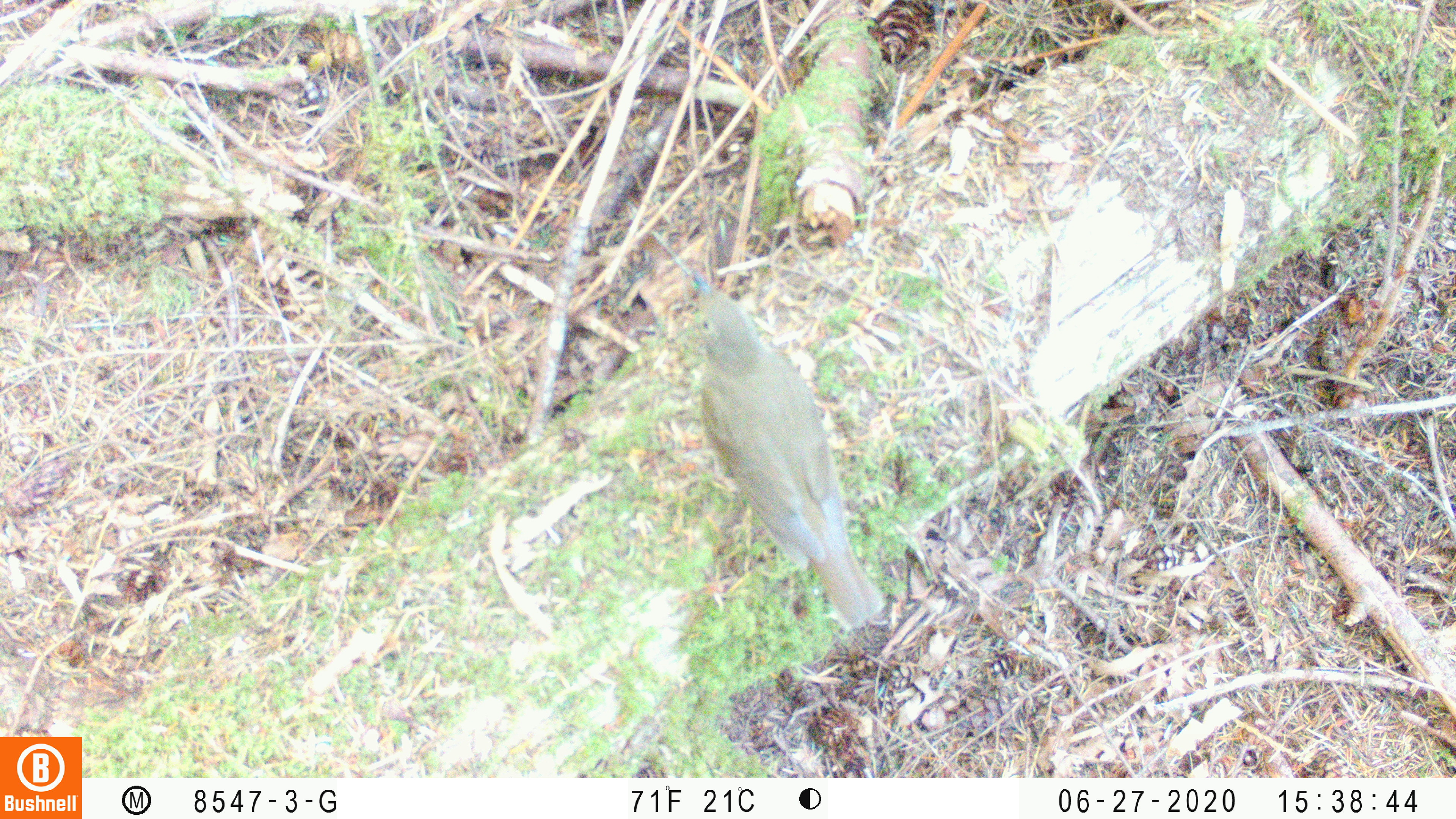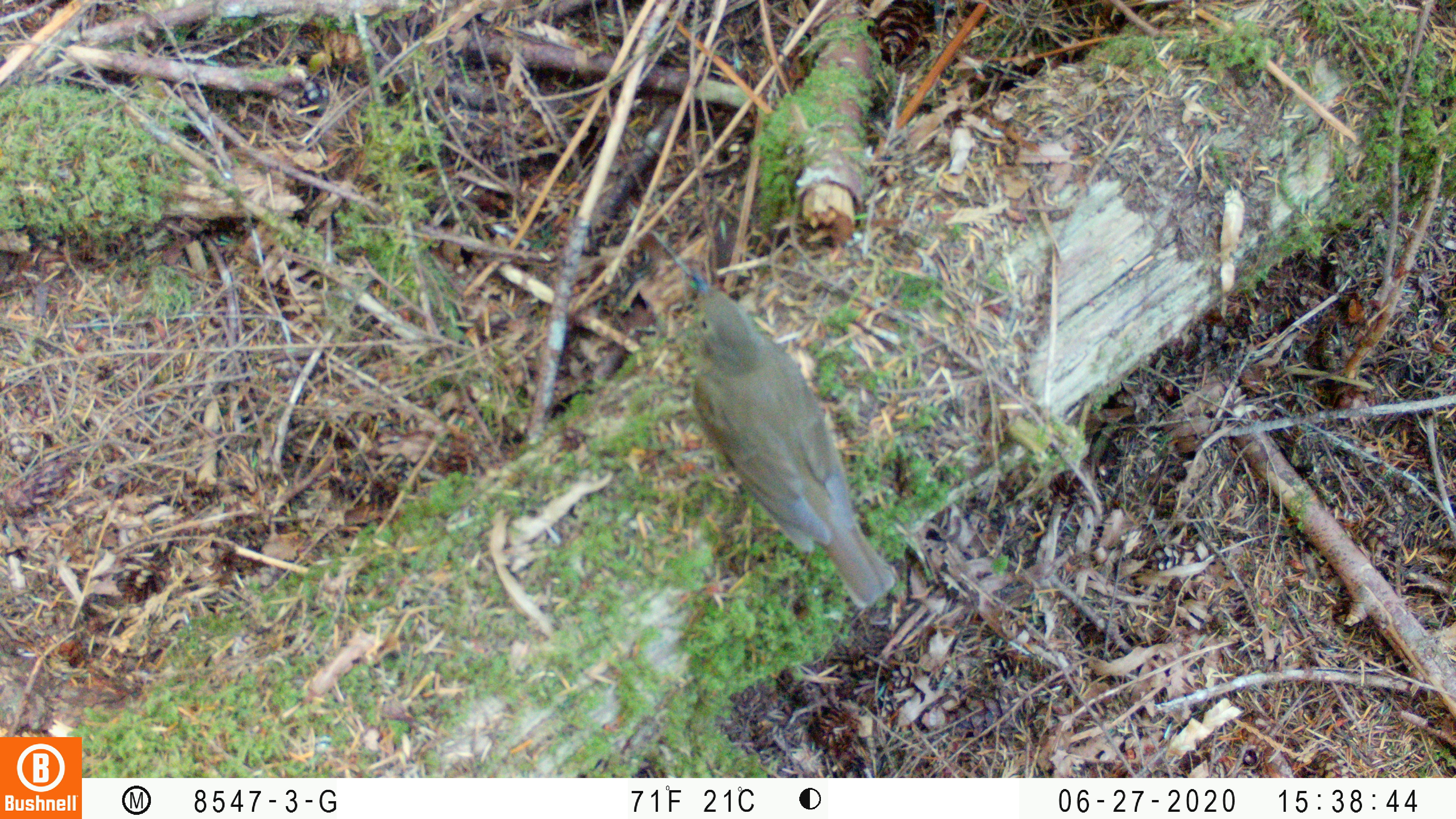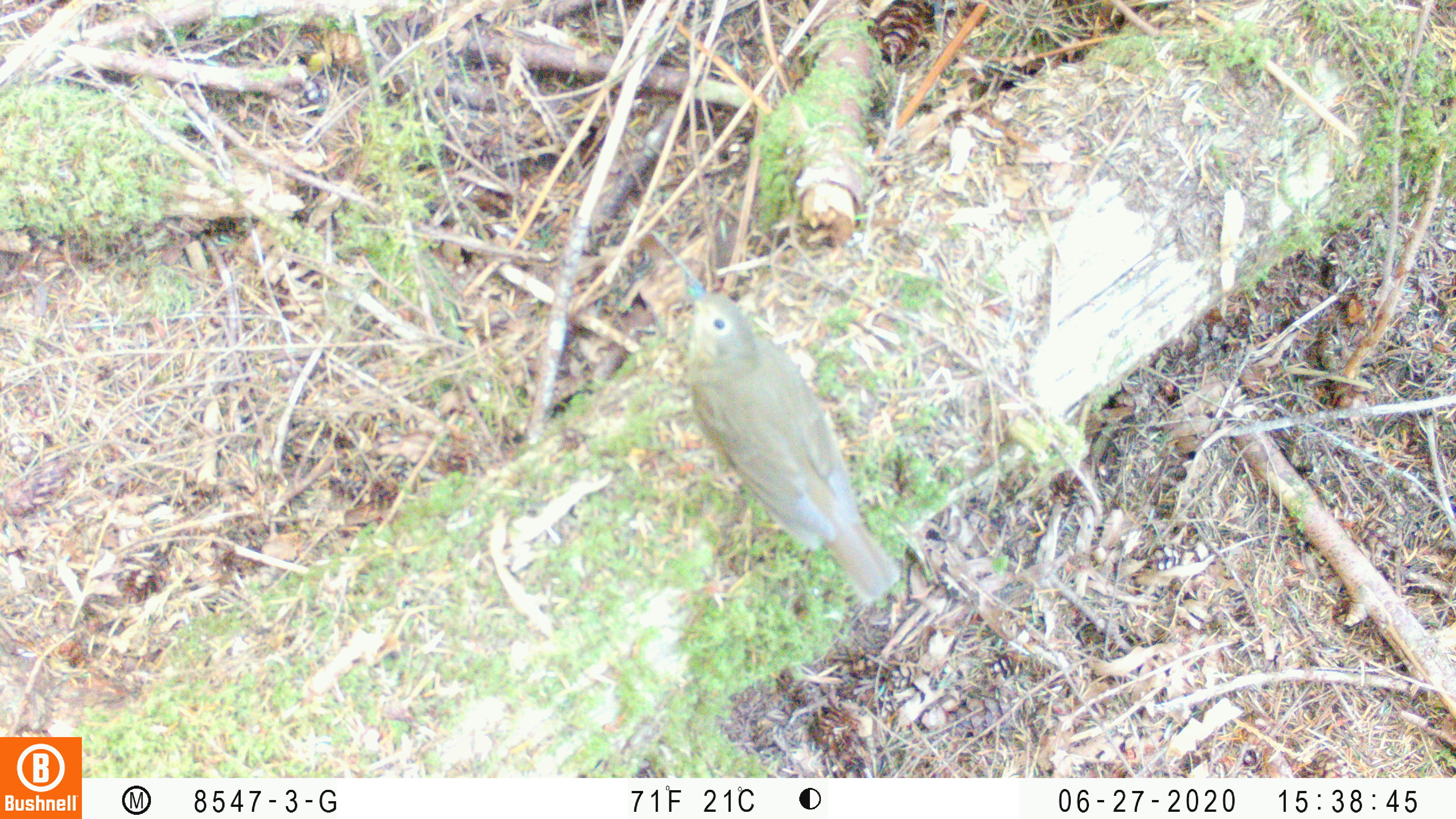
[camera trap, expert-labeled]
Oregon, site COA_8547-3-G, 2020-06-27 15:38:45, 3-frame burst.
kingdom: Animalia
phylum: Chordata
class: Aves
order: Passeriformes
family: Turdidae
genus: Catharus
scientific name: Catharus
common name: brown thrushes and nightingale-thrushes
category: catharus species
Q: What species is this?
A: Catharus species (brown thrushes and nightingale-thrushes) (Catharus).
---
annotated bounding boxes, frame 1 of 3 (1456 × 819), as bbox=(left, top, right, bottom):
catharus species: bbox=(684, 275, 884, 621)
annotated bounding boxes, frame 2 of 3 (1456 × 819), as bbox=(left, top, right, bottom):
catharus species: bbox=(684, 279, 895, 607)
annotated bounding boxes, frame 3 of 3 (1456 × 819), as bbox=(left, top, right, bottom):
catharus species: bbox=(690, 286, 900, 598)